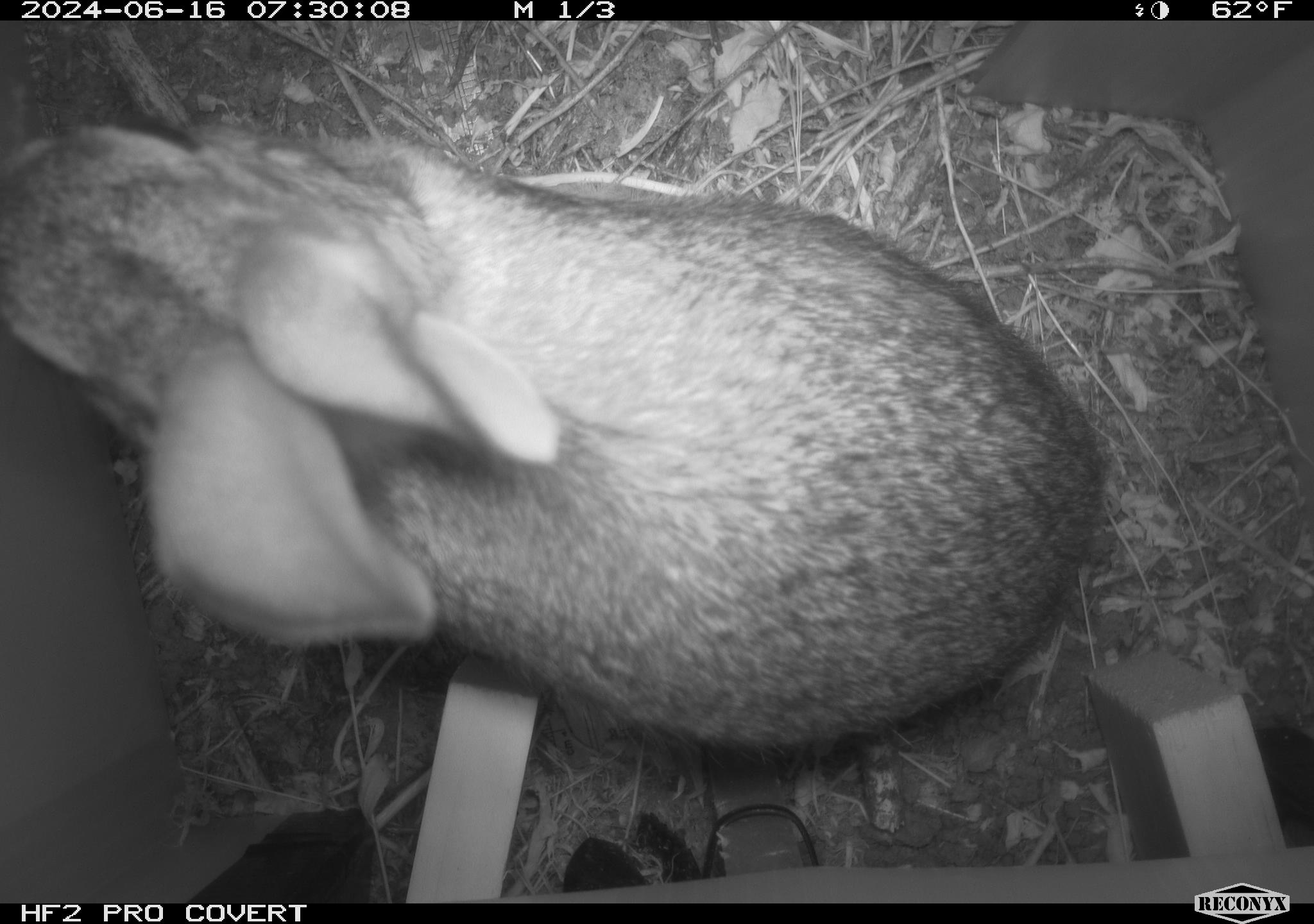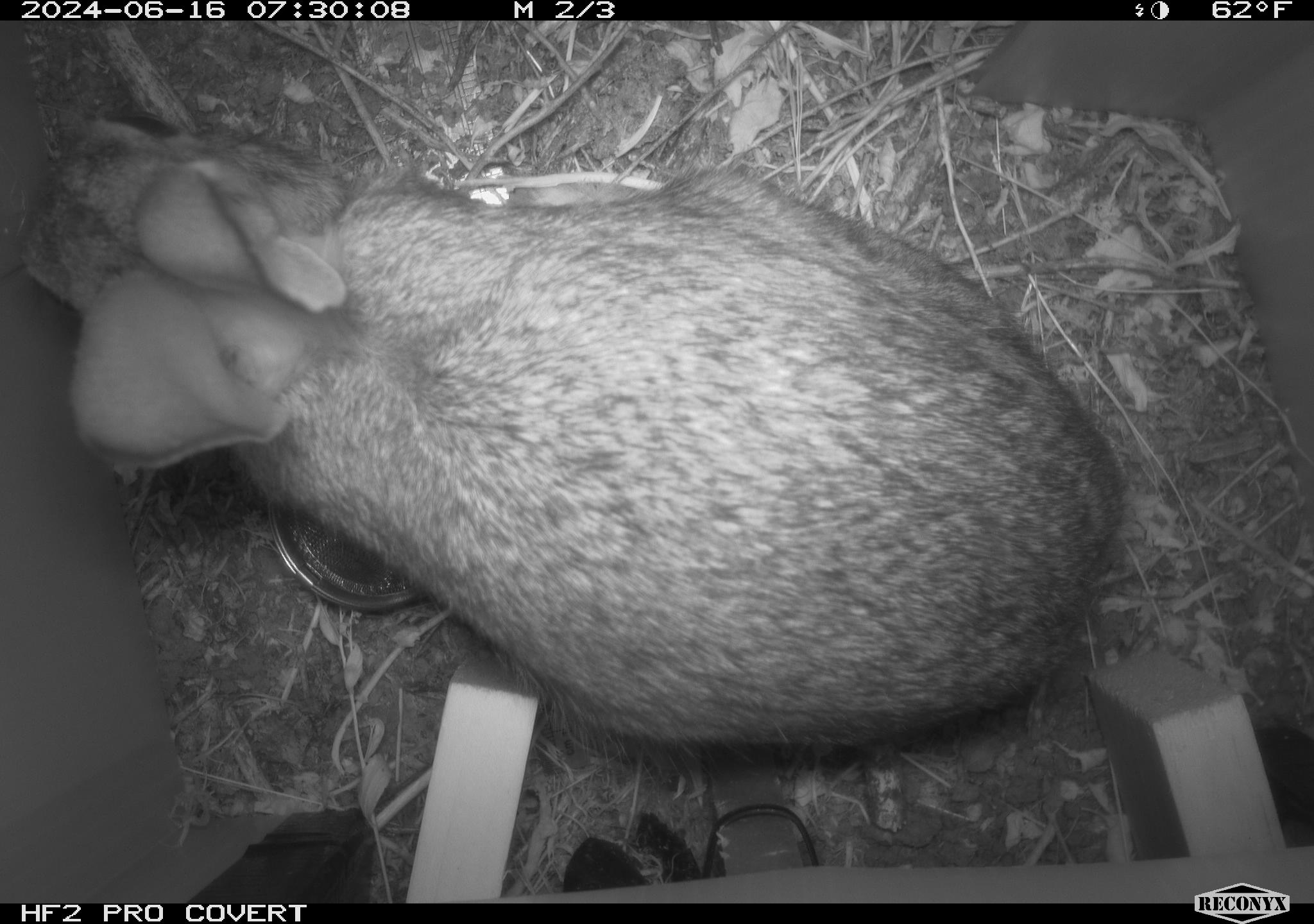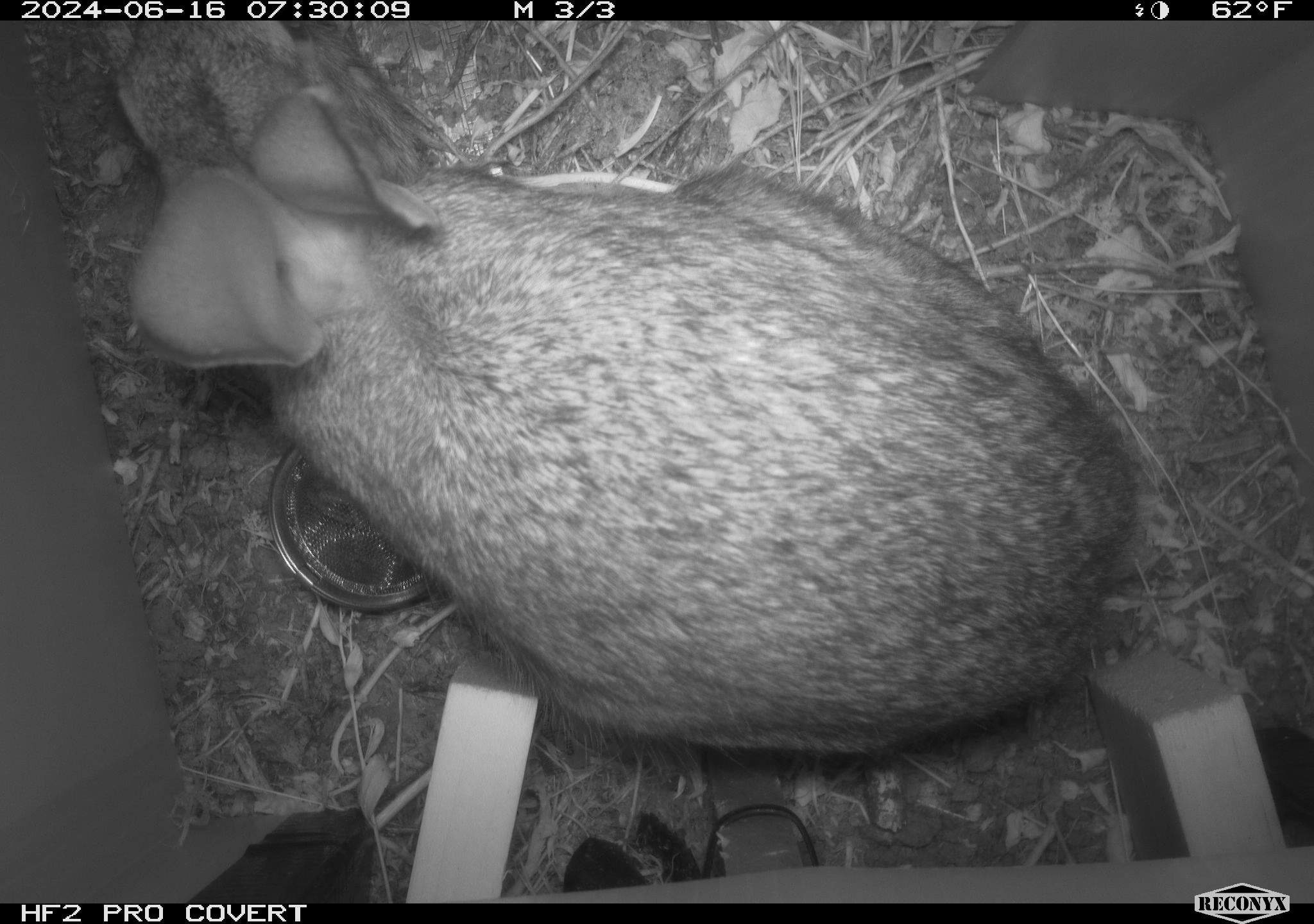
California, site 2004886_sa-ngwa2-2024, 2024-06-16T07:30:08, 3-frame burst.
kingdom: Animalia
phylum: Chordata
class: Mammalia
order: Lagomorpha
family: Leporidae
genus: Sylvilagus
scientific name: Sylvilagus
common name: cottontail rabbits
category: sylvilagus species